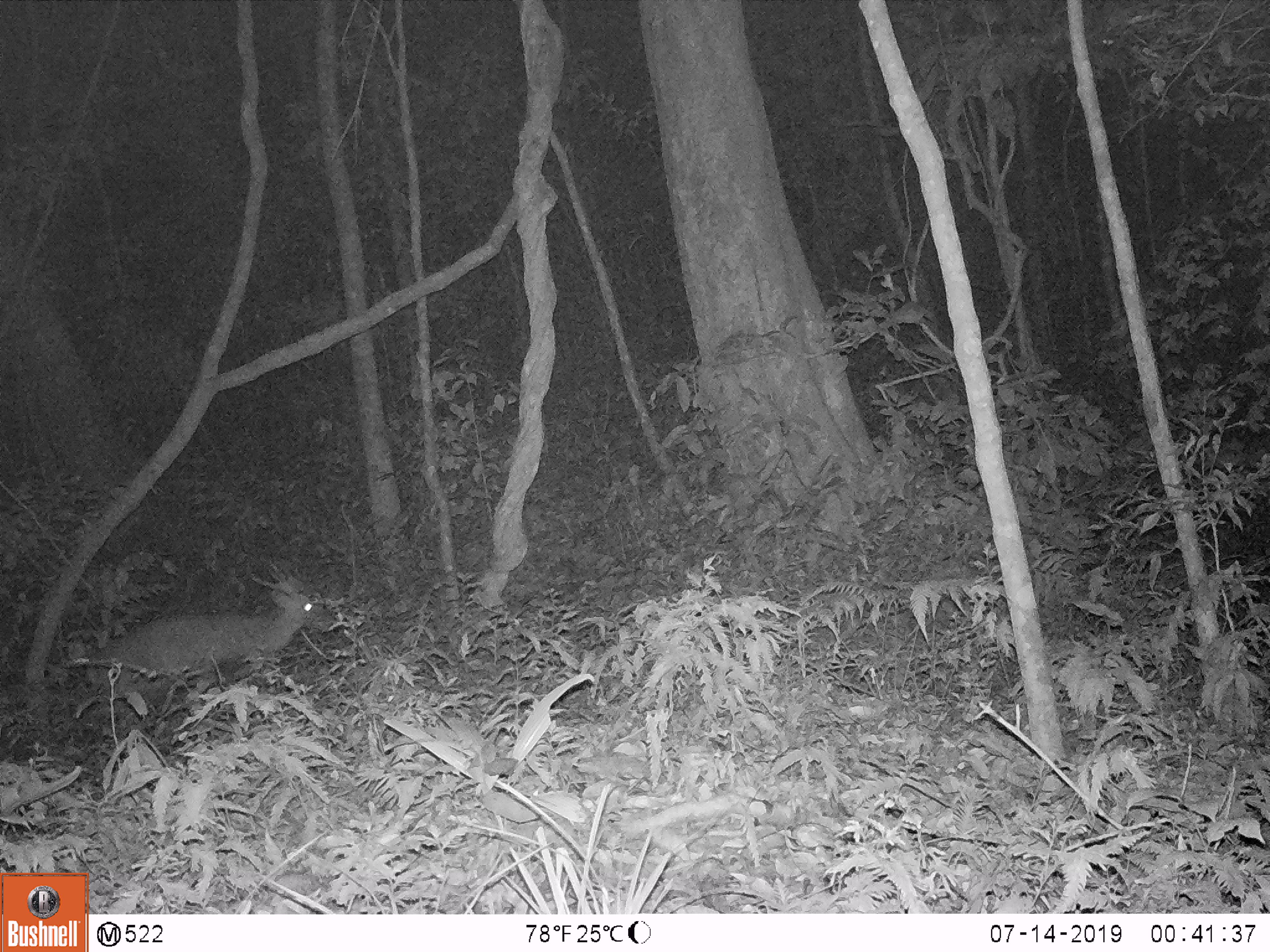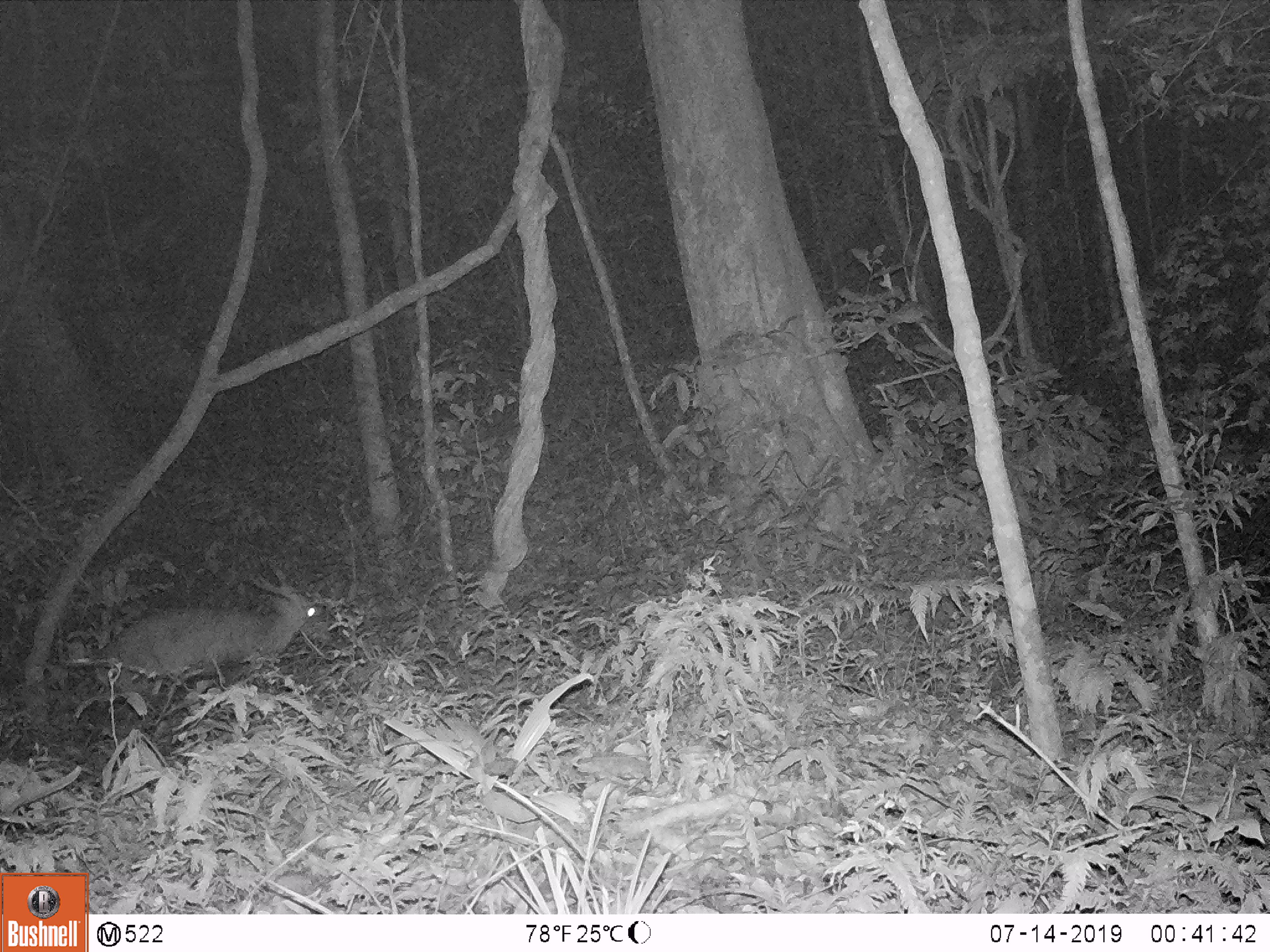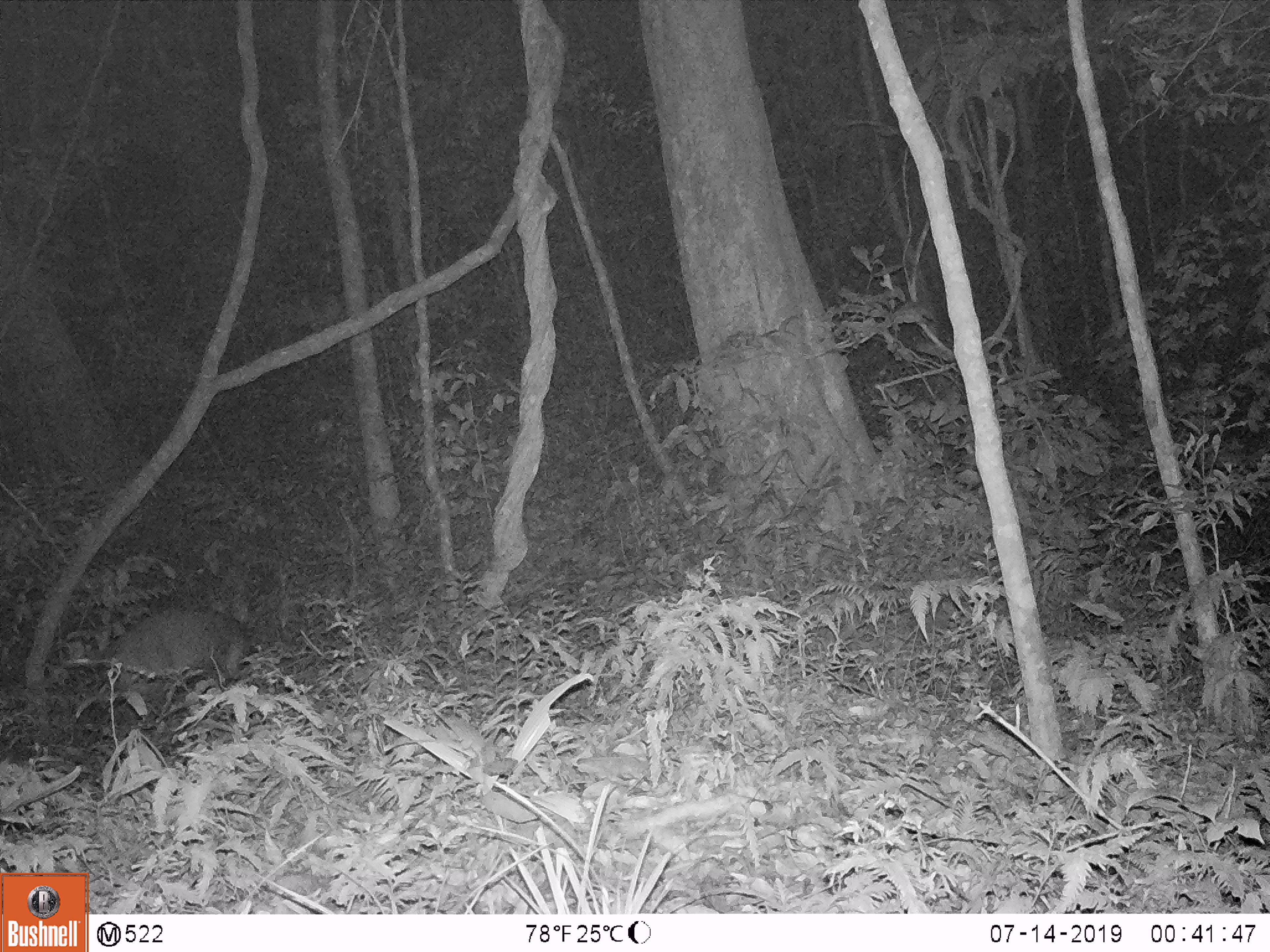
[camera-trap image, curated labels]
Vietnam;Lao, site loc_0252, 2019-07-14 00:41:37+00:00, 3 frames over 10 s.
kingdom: Animalia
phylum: Chordata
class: Mammalia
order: Artiodactyla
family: Cervidae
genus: Muntiacus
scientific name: Muntiacus vuquangensis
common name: large-antlered muntjac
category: large antlered muntjac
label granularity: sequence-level